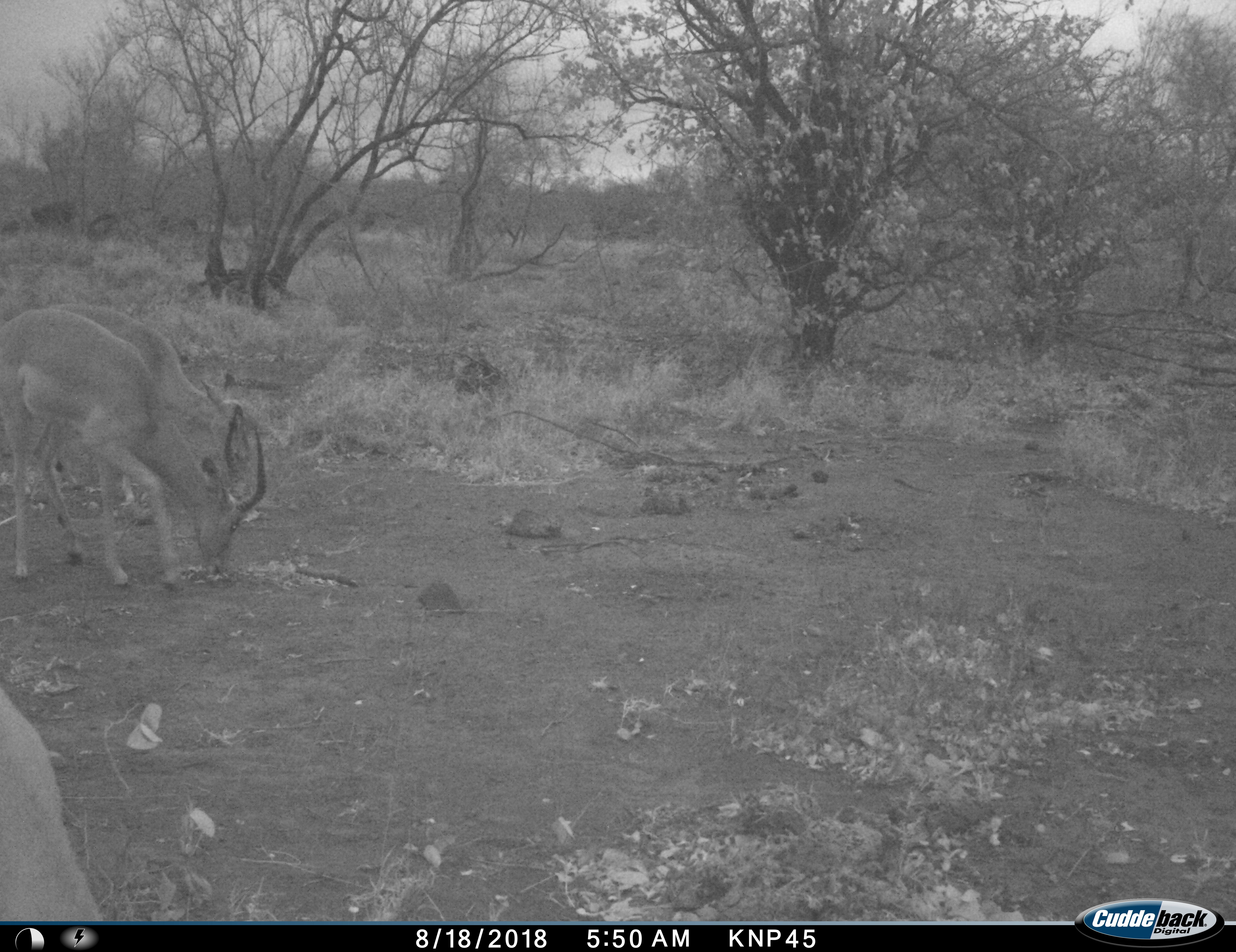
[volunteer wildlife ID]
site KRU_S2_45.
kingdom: Animalia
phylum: Chordata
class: Mammalia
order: Artiodactyla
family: Bovidae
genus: Aepyceros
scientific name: Aepyceros melampus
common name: impala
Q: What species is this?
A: Impala (Aepyceros melampus).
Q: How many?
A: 3.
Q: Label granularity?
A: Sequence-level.